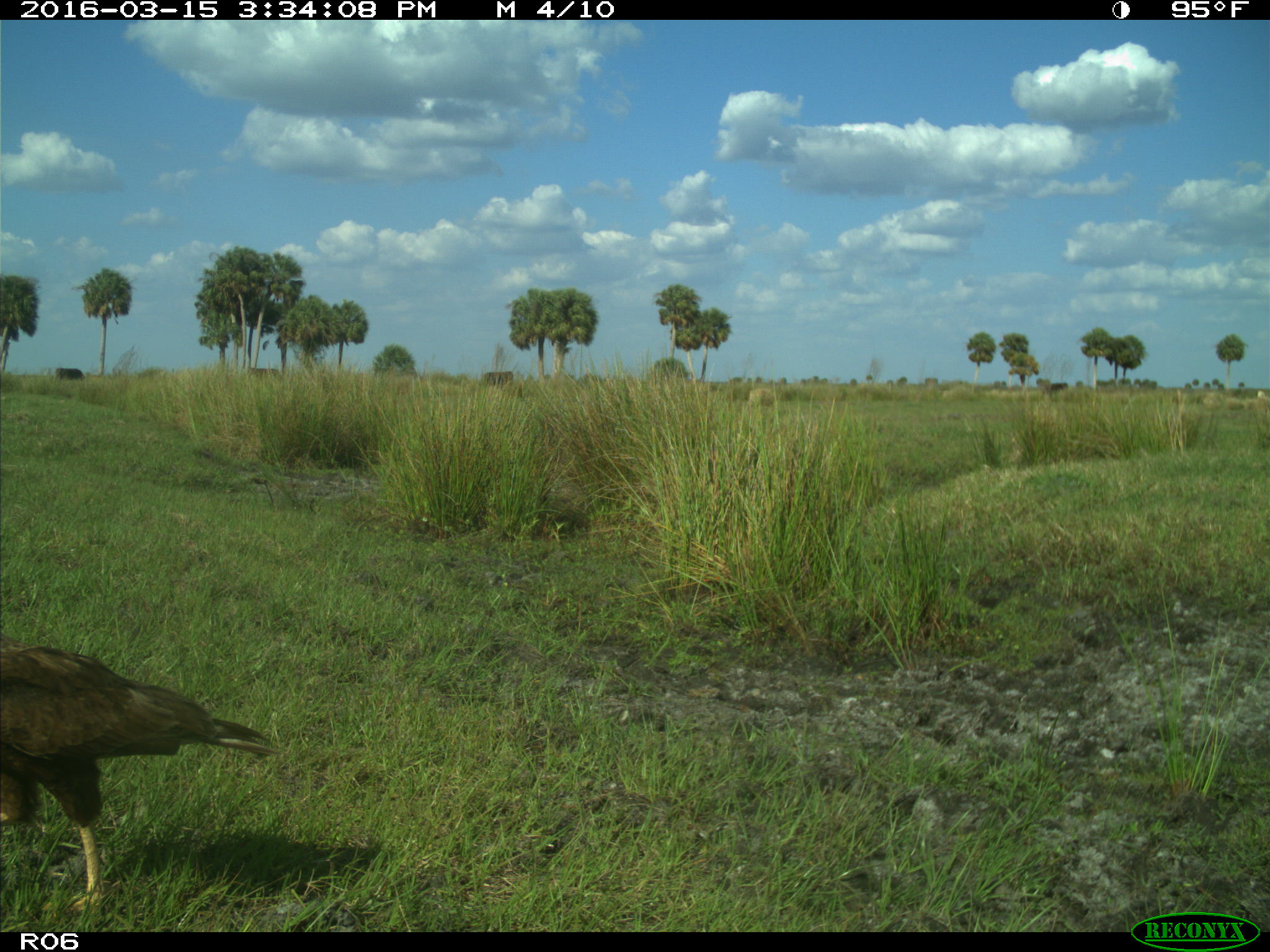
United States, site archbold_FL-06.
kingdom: Animalia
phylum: Chordata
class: Mammalia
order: Artiodactyla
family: Bovidae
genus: Bos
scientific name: Bos taurus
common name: domestic cow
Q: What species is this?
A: Bos taurus (domestic cow).